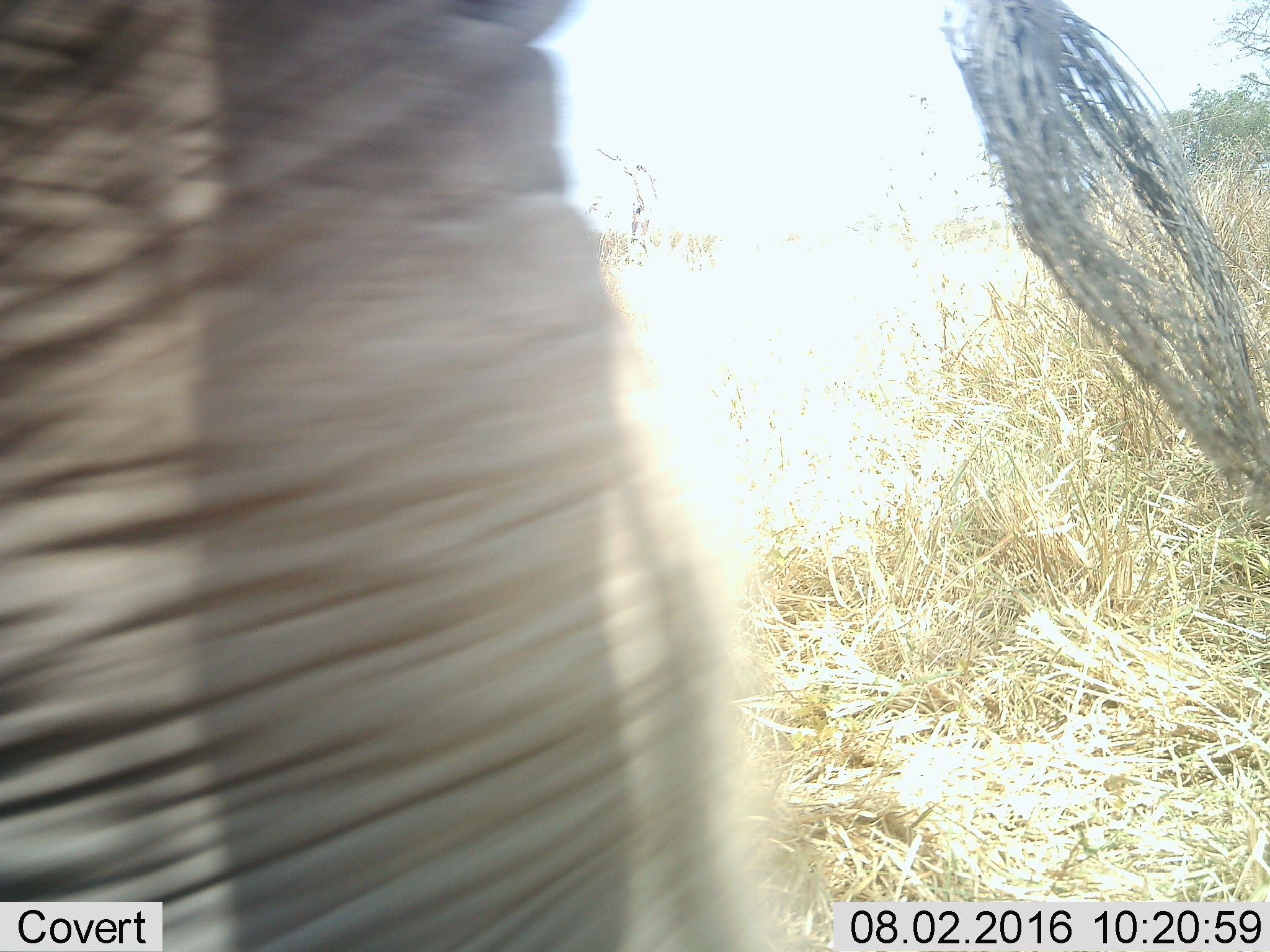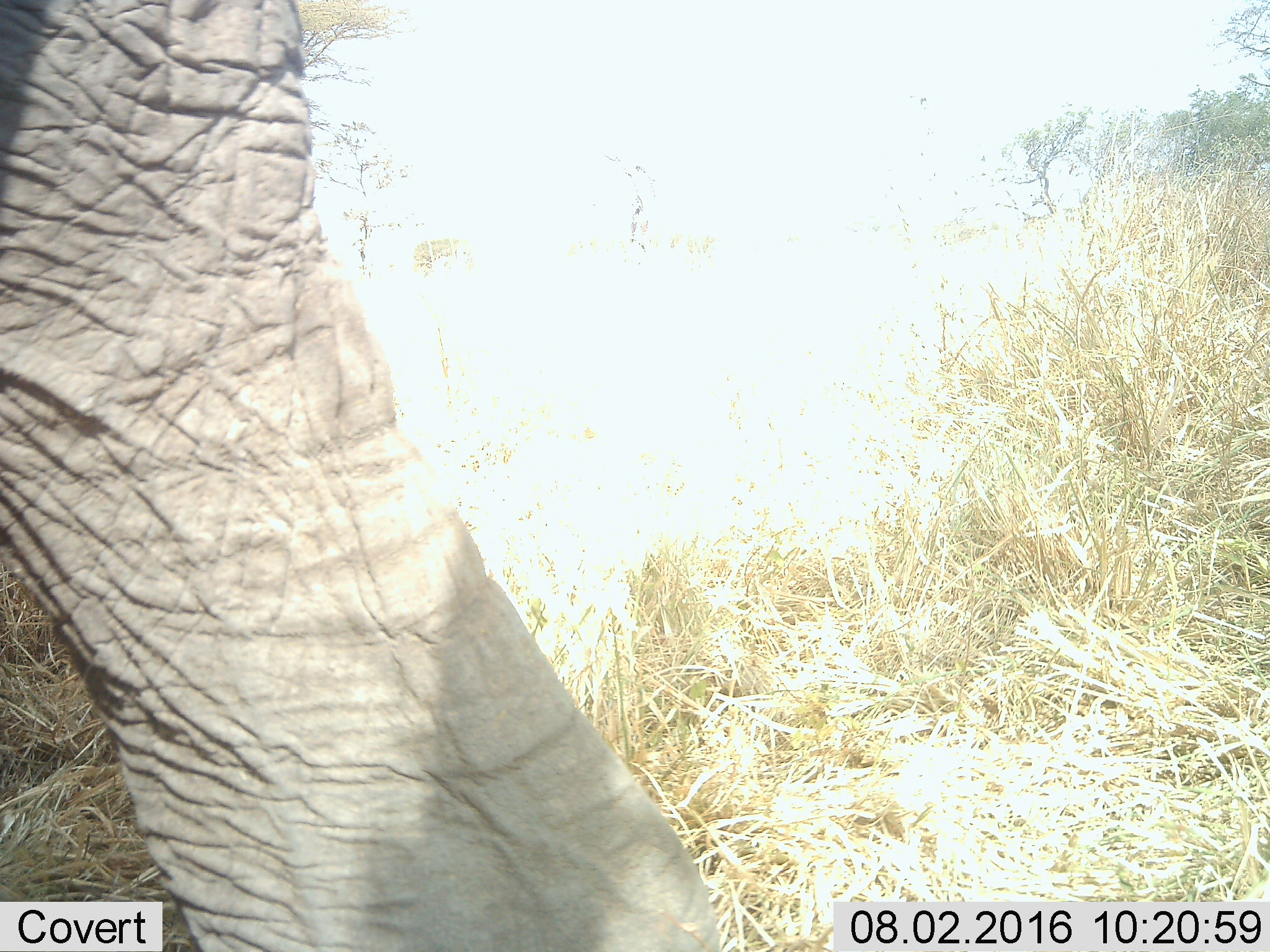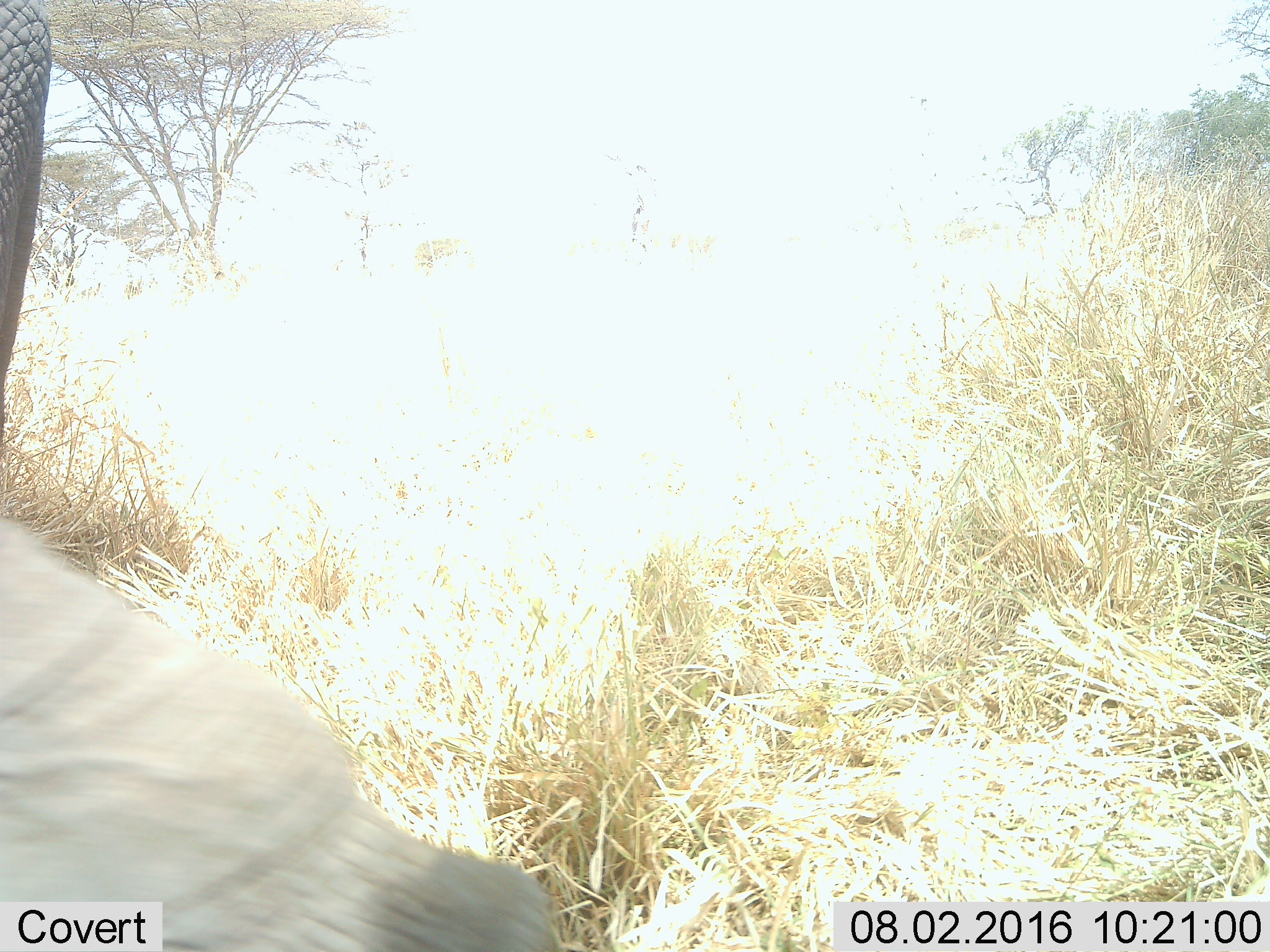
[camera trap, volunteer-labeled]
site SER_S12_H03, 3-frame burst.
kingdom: Animalia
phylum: Chordata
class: Mammalia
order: Proboscidea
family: Elephantidae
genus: Loxodonta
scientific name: Loxodonta africana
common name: african bush elephant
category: elephant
Elephant (african bush elephant) (Loxodonta africana), count 1. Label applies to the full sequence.